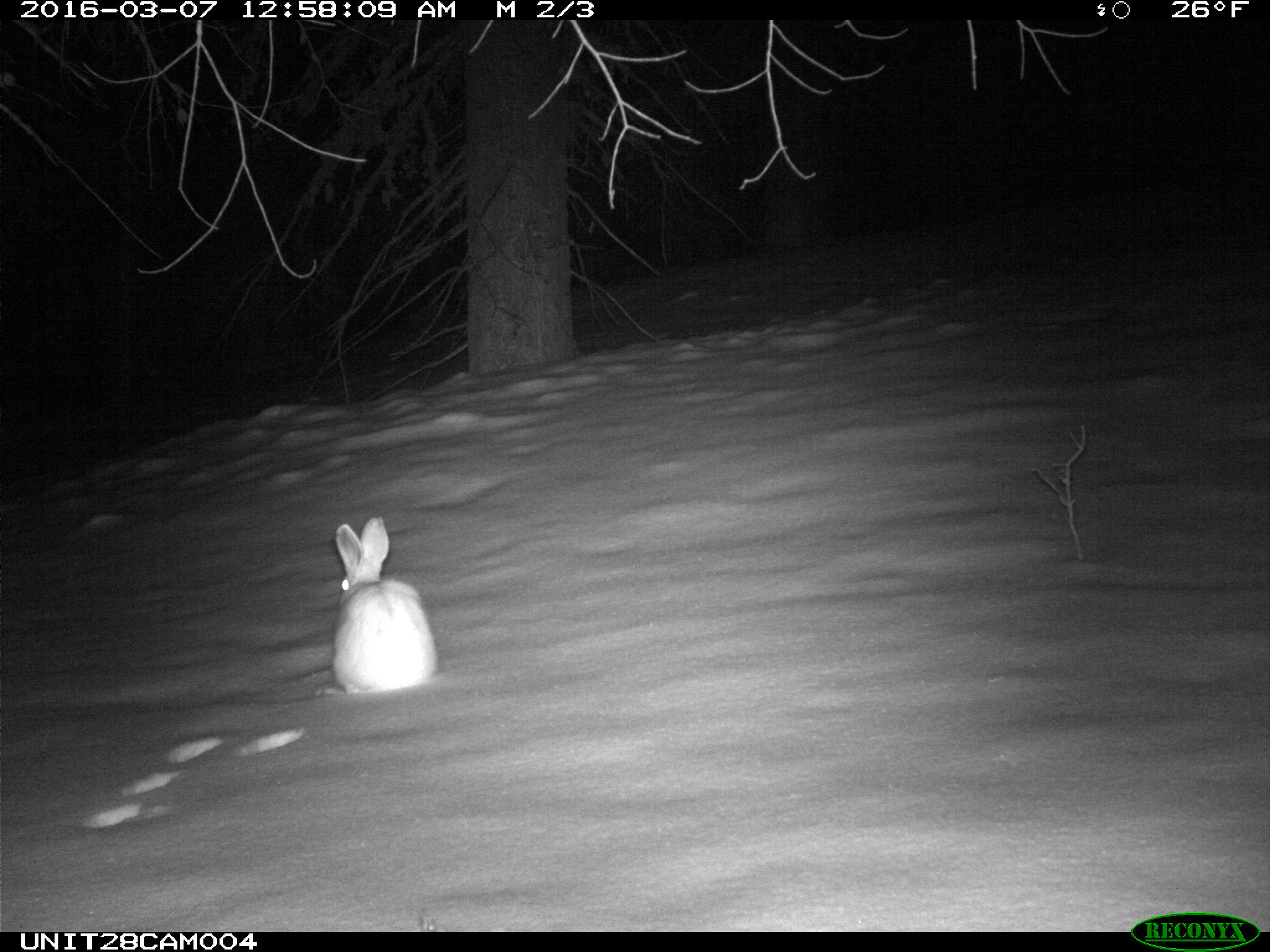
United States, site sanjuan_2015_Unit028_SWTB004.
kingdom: Animalia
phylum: Chordata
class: Mammalia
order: Lagomorpha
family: Leporidae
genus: Lepus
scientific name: Lepus americanus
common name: snowshoe hare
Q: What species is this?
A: Lepus americanus (snowshoe hare).